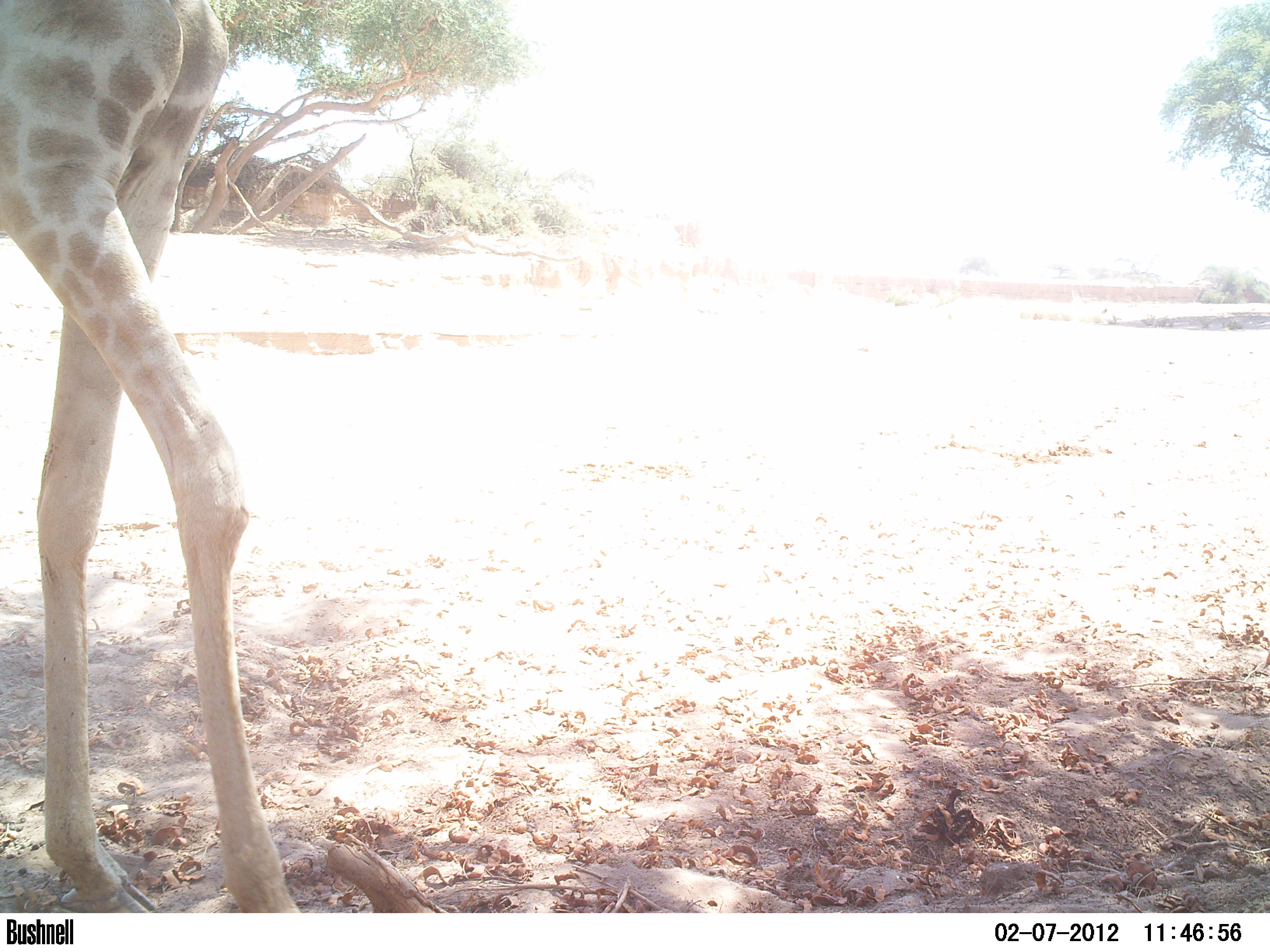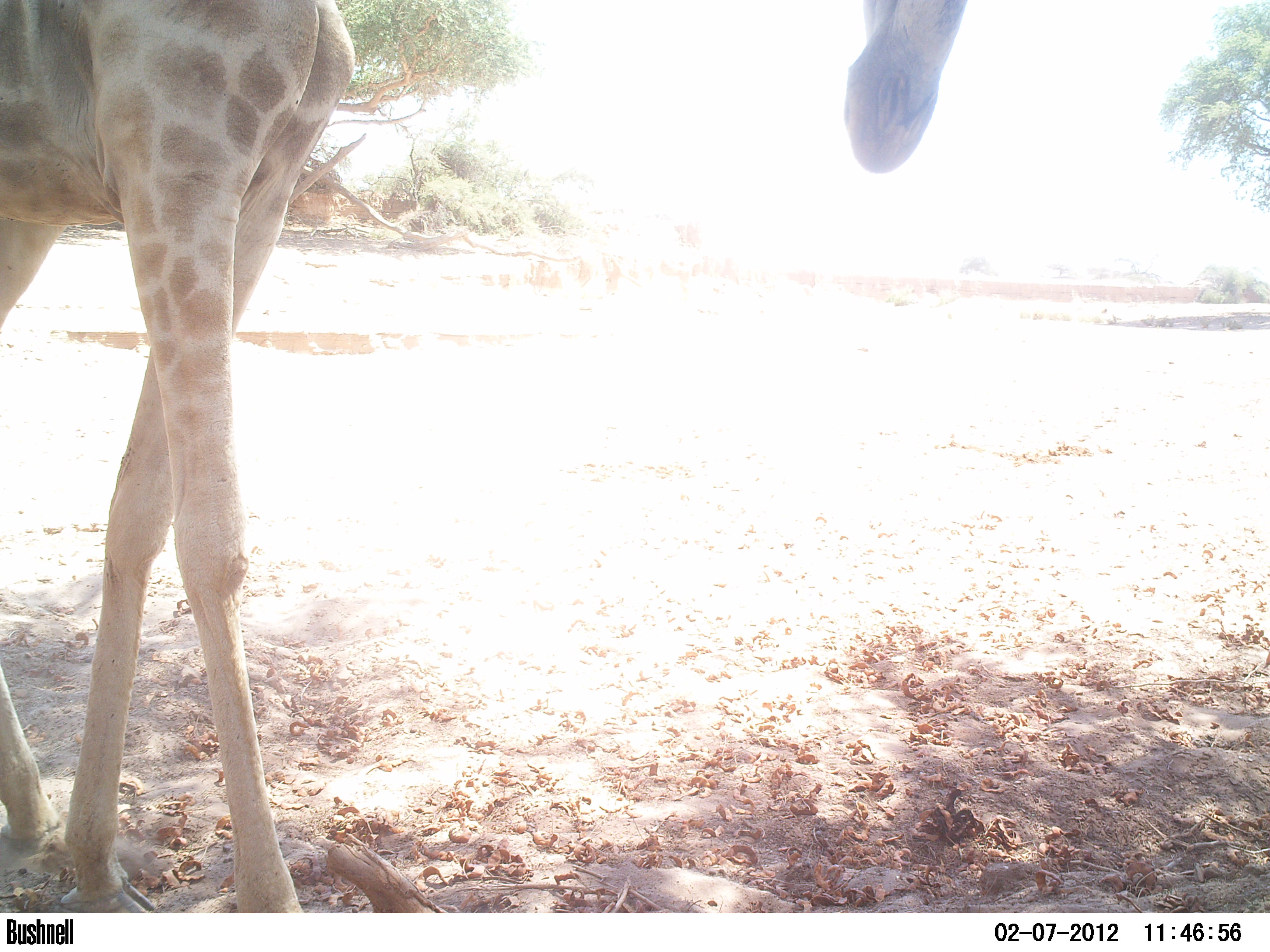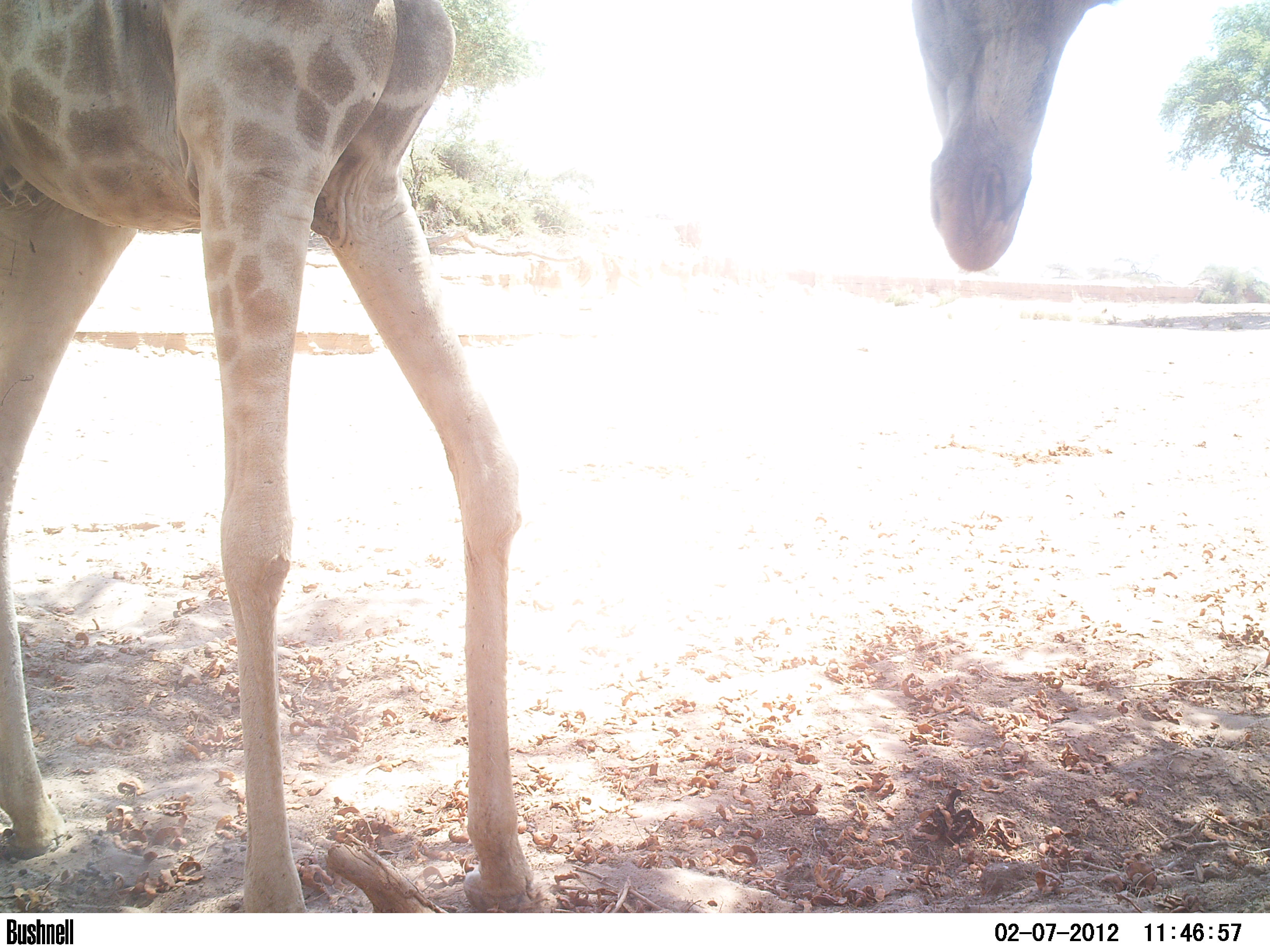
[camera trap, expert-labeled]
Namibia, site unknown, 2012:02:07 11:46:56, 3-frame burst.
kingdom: Animalia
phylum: Chordata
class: Mammalia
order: Artiodactyla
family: Giraffidae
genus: Giraffa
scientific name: Giraffa camelopardalis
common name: giraffe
Giraffa camelopardalis (giraffe).